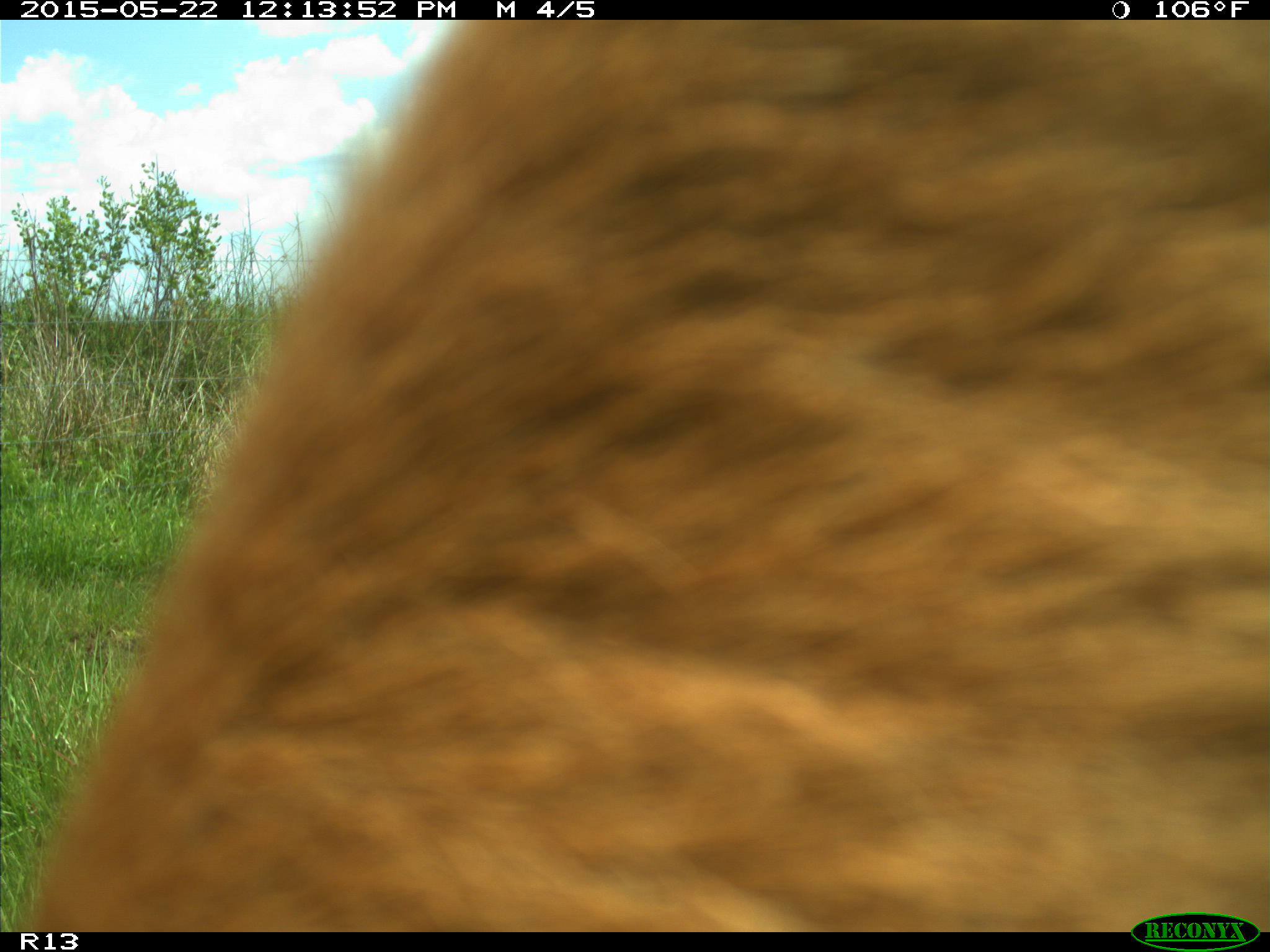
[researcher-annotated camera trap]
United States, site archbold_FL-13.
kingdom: Animalia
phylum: Chordata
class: Mammalia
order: Artiodactyla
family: Bovidae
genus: Bos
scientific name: Bos taurus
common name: domestic cow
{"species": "Bos taurus (domestic cow)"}